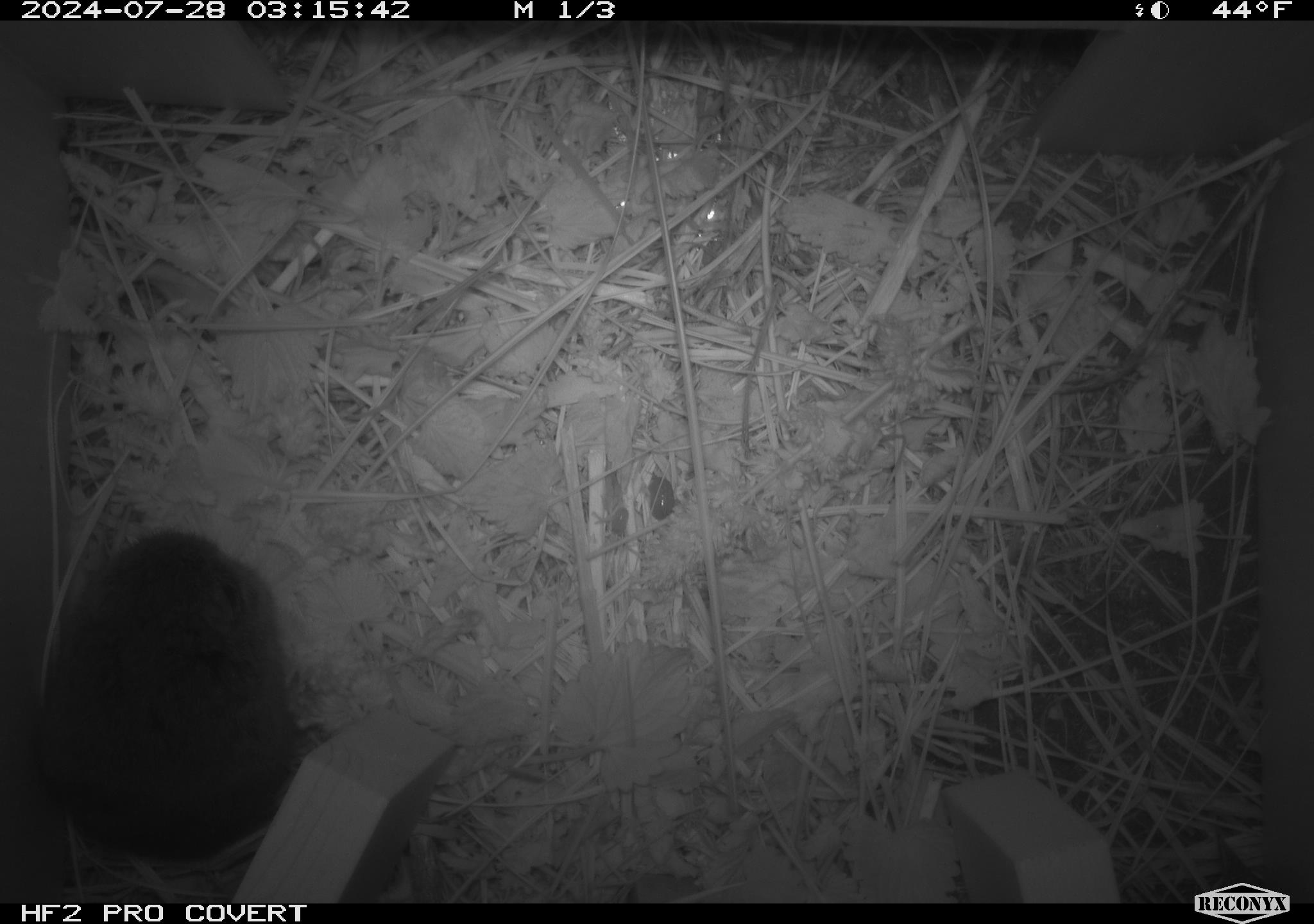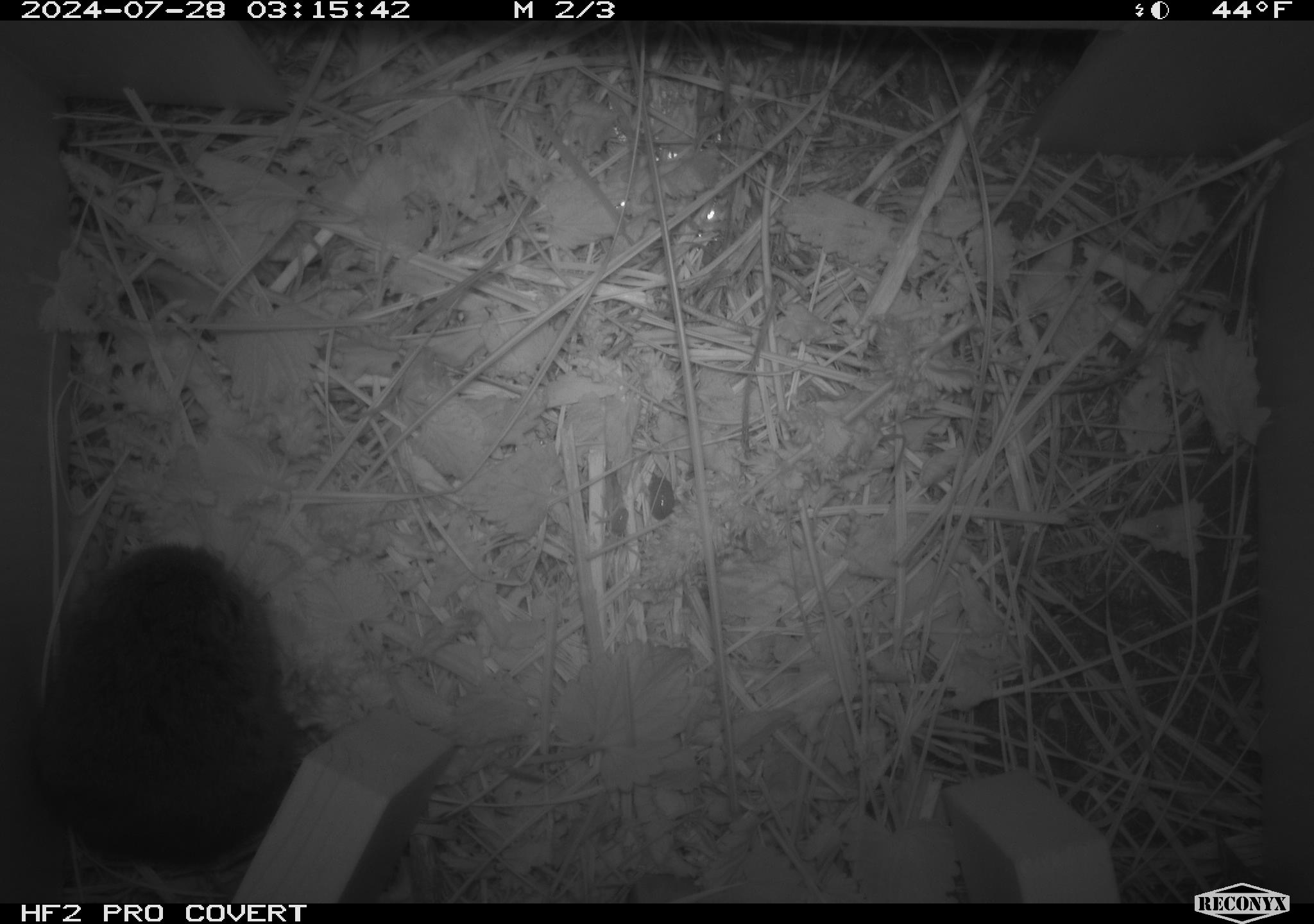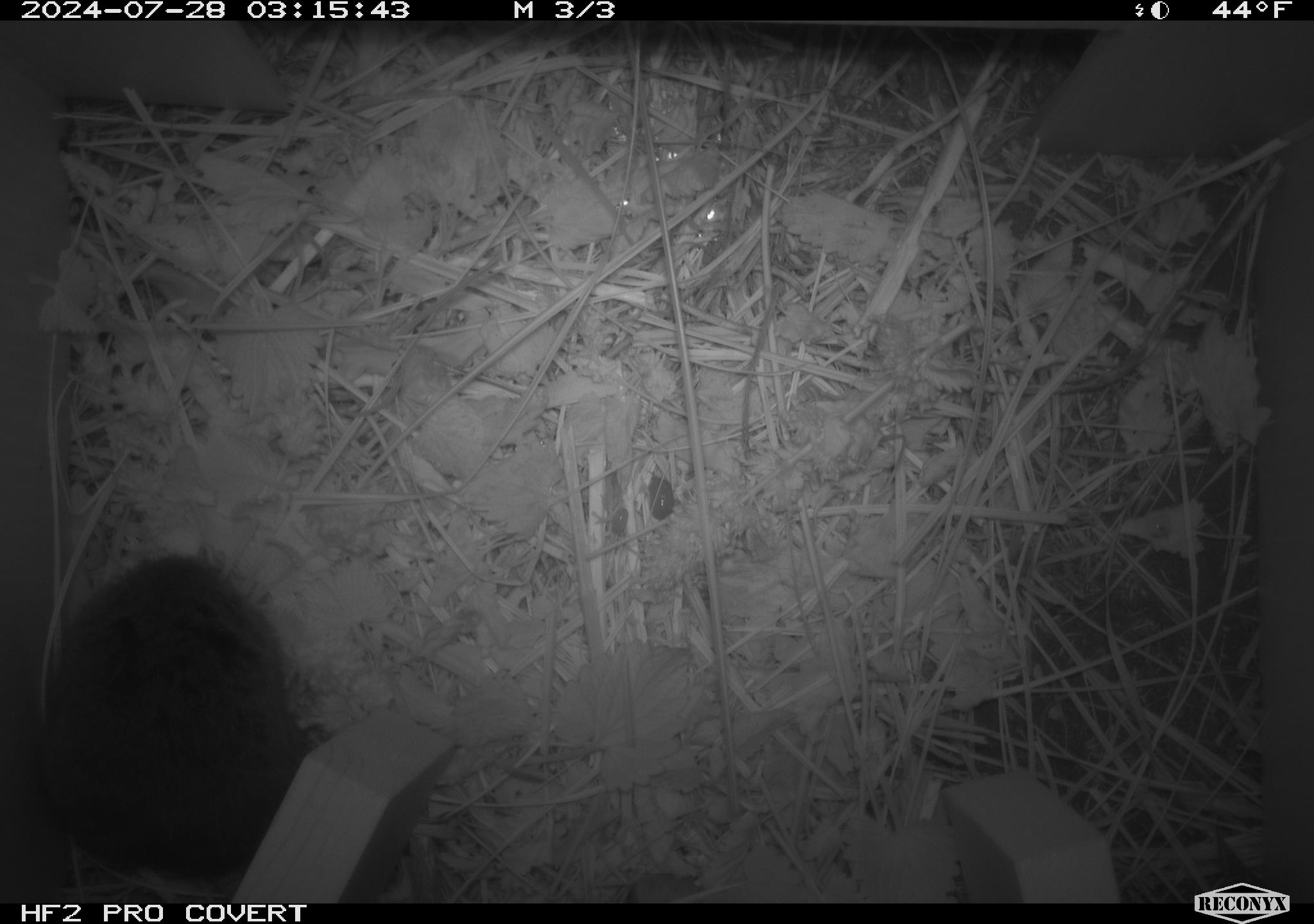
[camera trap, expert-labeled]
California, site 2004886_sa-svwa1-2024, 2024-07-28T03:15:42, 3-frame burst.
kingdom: Animalia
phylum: Chordata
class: Mammalia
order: Rodentia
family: Cricetidae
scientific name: Arvicolinae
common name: voles, lemmings, and muskrats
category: arvicolinae subfamily